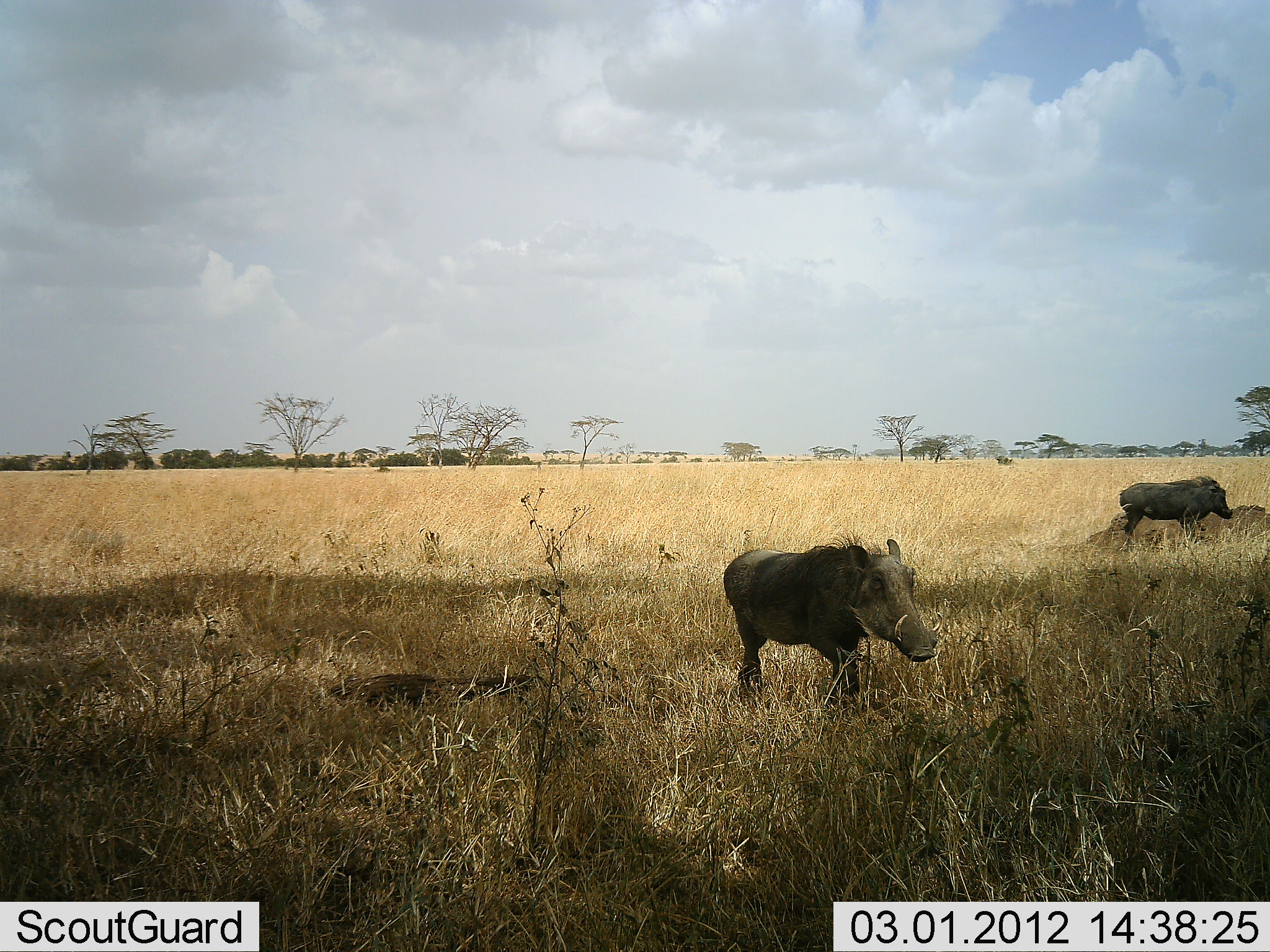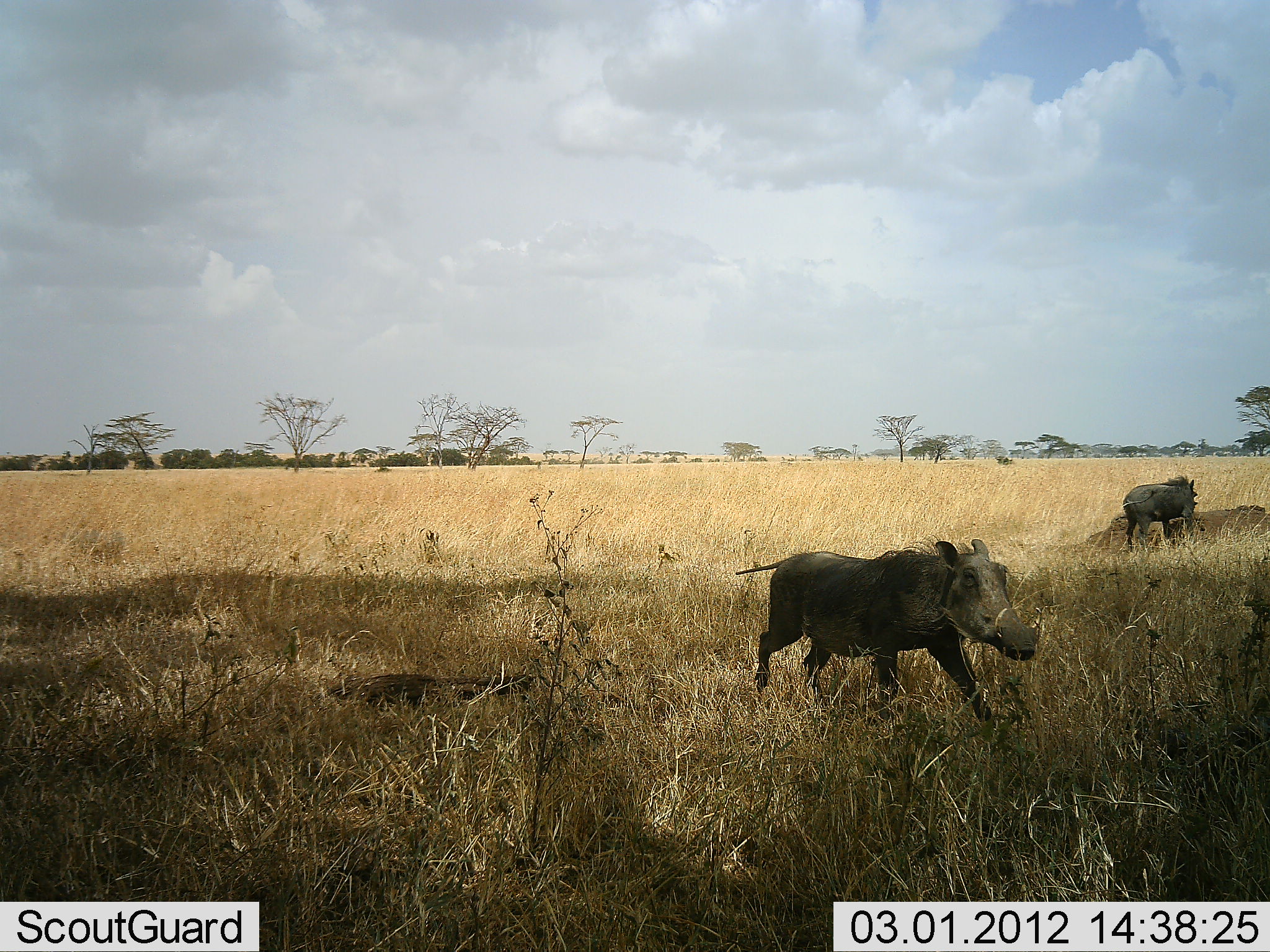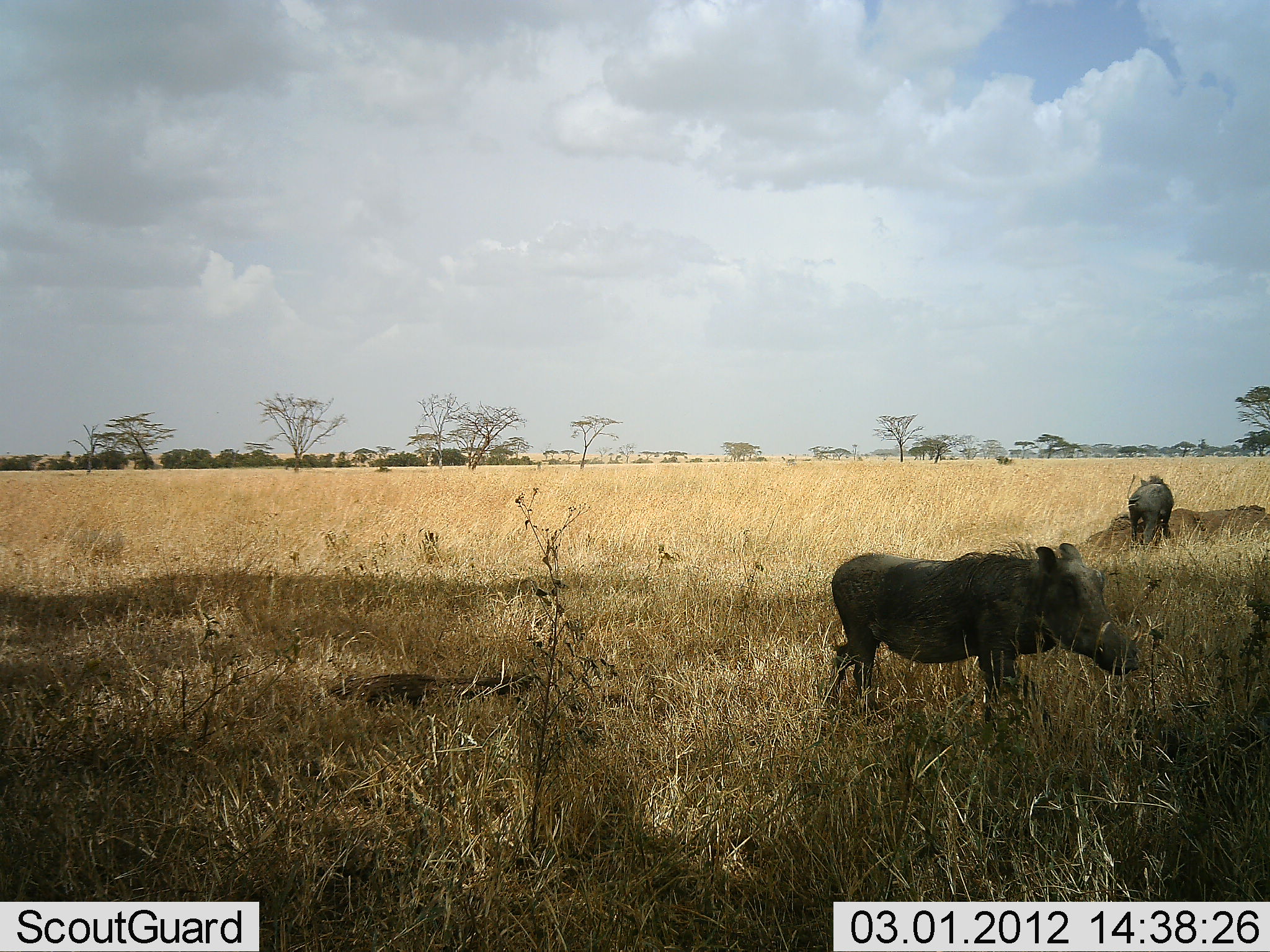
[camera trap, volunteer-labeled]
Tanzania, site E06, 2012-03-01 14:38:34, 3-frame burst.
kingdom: Animalia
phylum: Chordata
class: Mammalia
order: Artiodactyla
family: Suidae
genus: Phacochoerus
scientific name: Phacochoerus africanus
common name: warthog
Warthog (Phacochoerus africanus), count 2. Behavior (volunteer vote fractions): standing 14%, resting 7%, moving 100%, interacting 0%. Young present (vote fraction): 0%. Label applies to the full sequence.